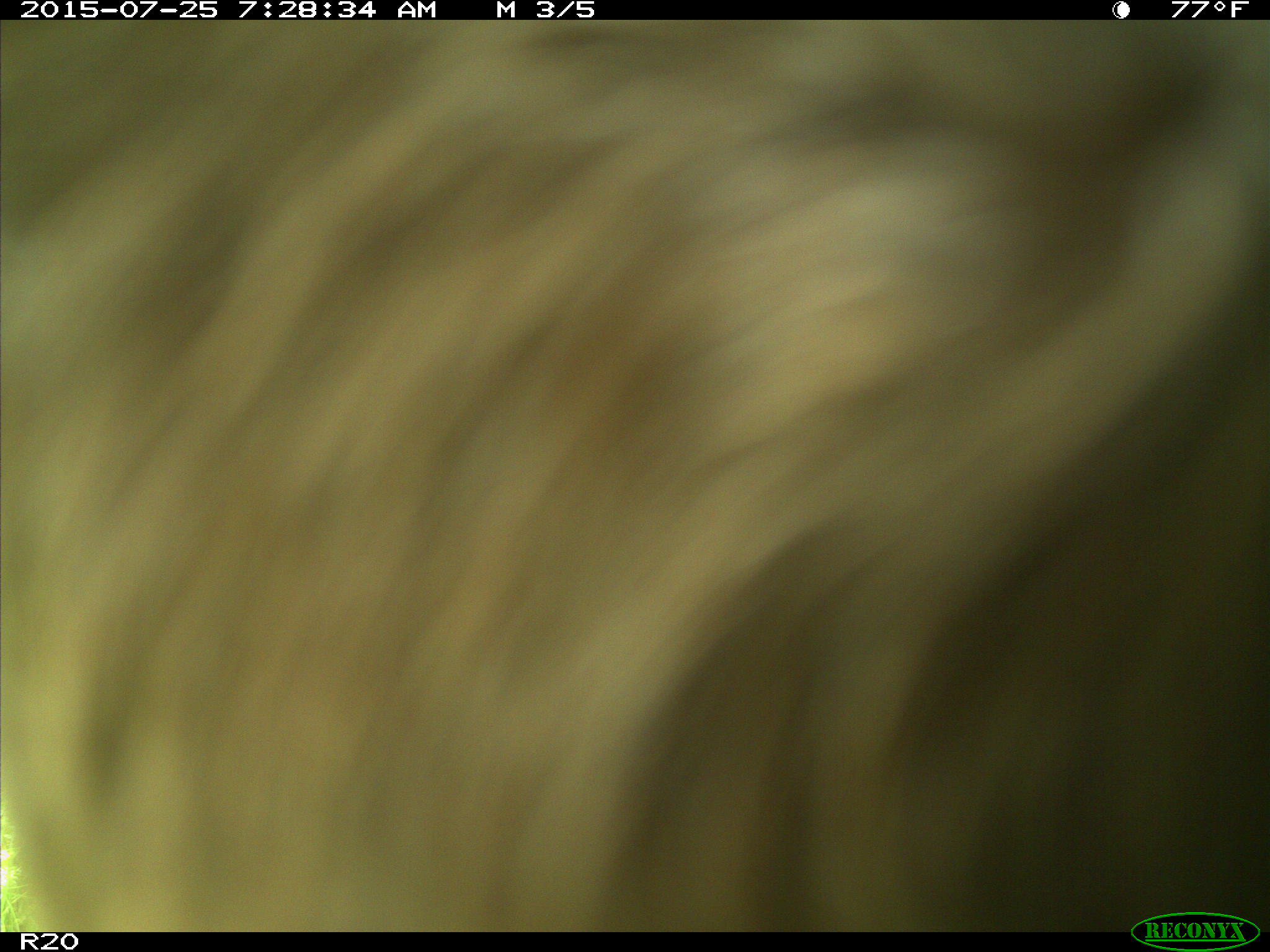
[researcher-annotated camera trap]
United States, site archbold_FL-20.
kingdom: Animalia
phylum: Chordata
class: Mammalia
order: Artiodactyla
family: Bovidae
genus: Bos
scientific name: Bos taurus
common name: domestic cow